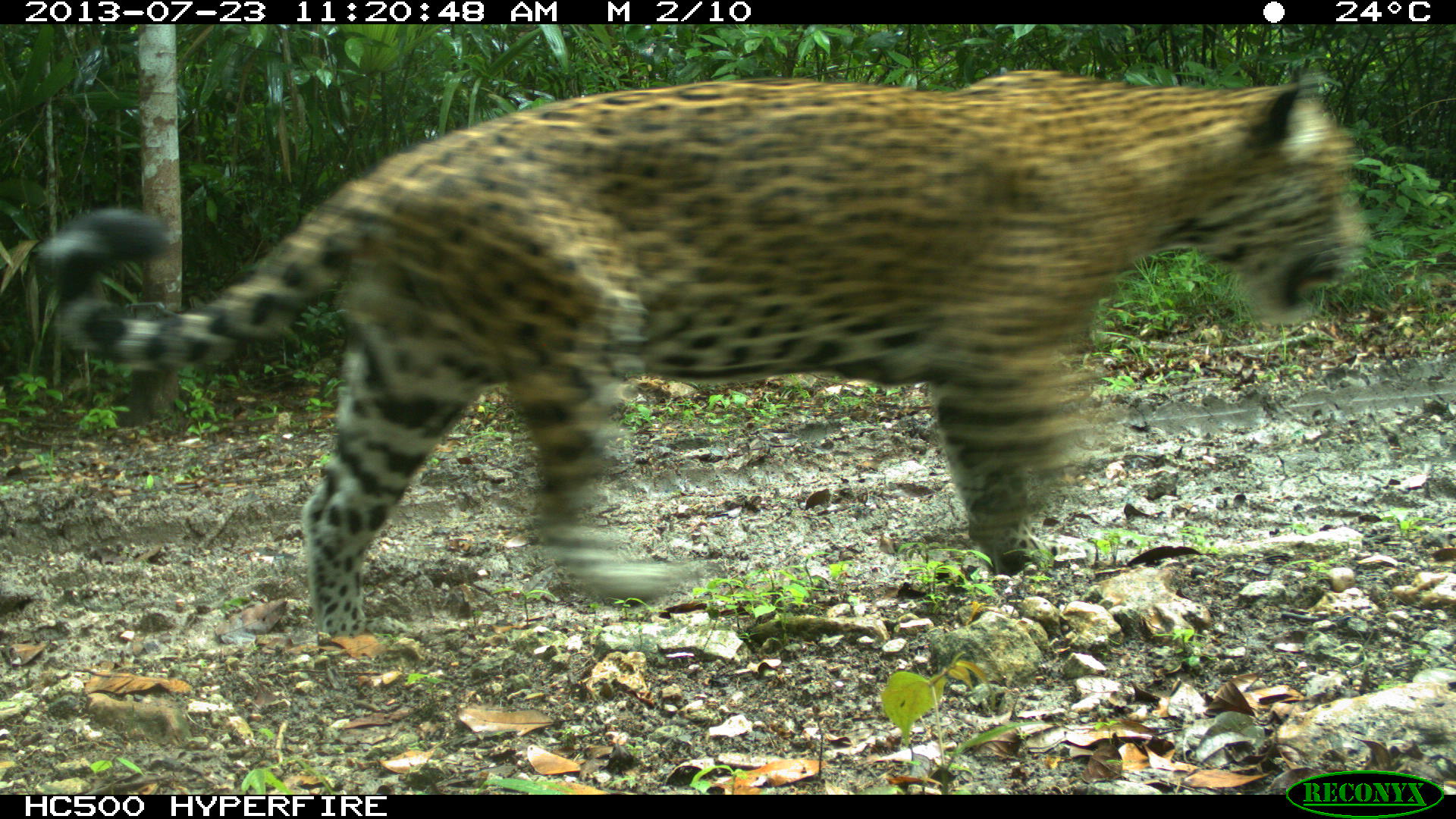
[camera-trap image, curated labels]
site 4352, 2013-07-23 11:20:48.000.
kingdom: Animalia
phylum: Chordata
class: Mammalia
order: Carnivora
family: Felidae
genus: Panthera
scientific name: Panthera onca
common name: jaguar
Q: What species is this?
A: Panthera onca (jaguar).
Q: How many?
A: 1.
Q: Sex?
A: Male.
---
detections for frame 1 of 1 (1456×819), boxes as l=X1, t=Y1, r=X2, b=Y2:
panthera onca: l=31, t=62, r=1367, b=643